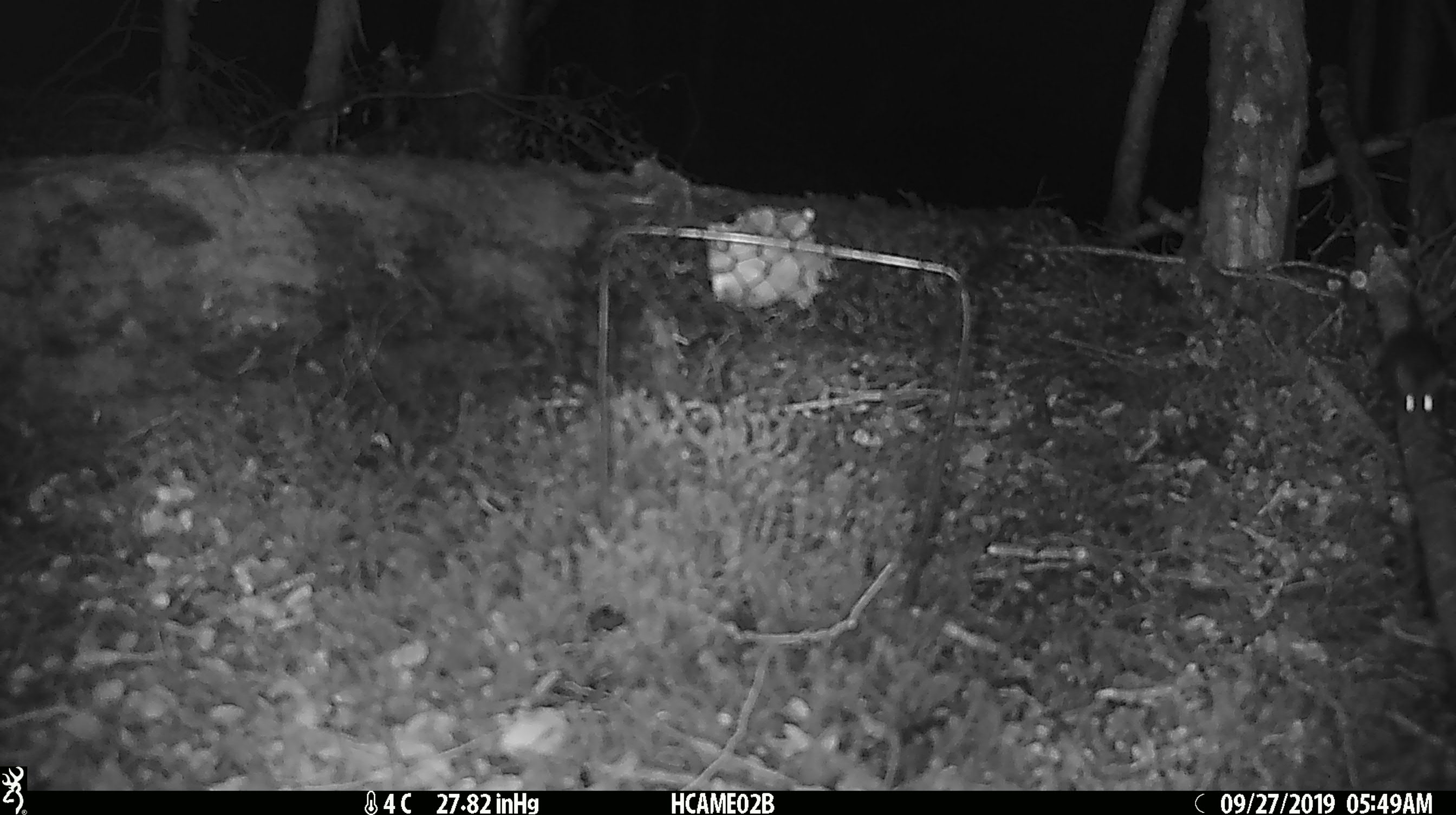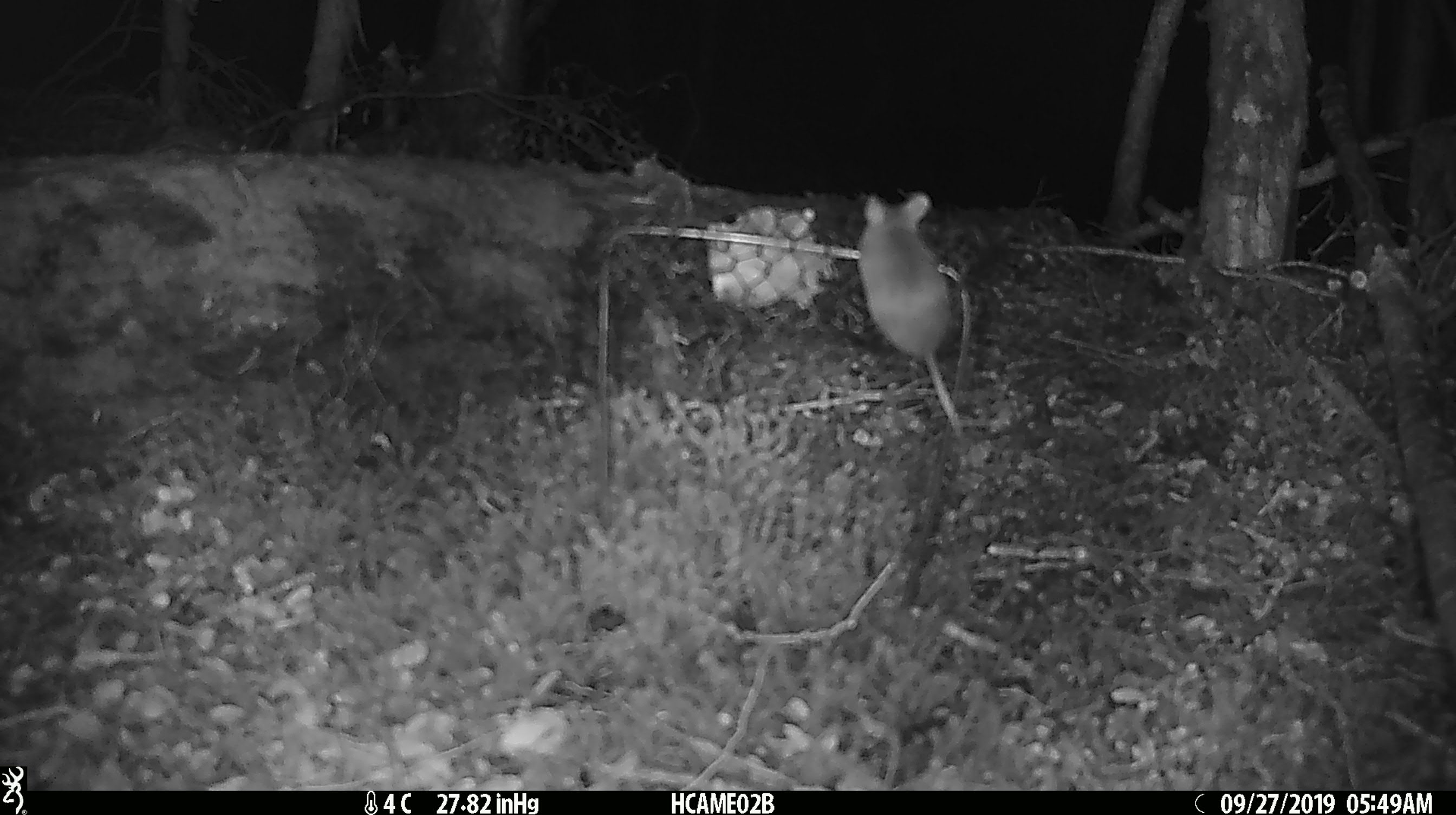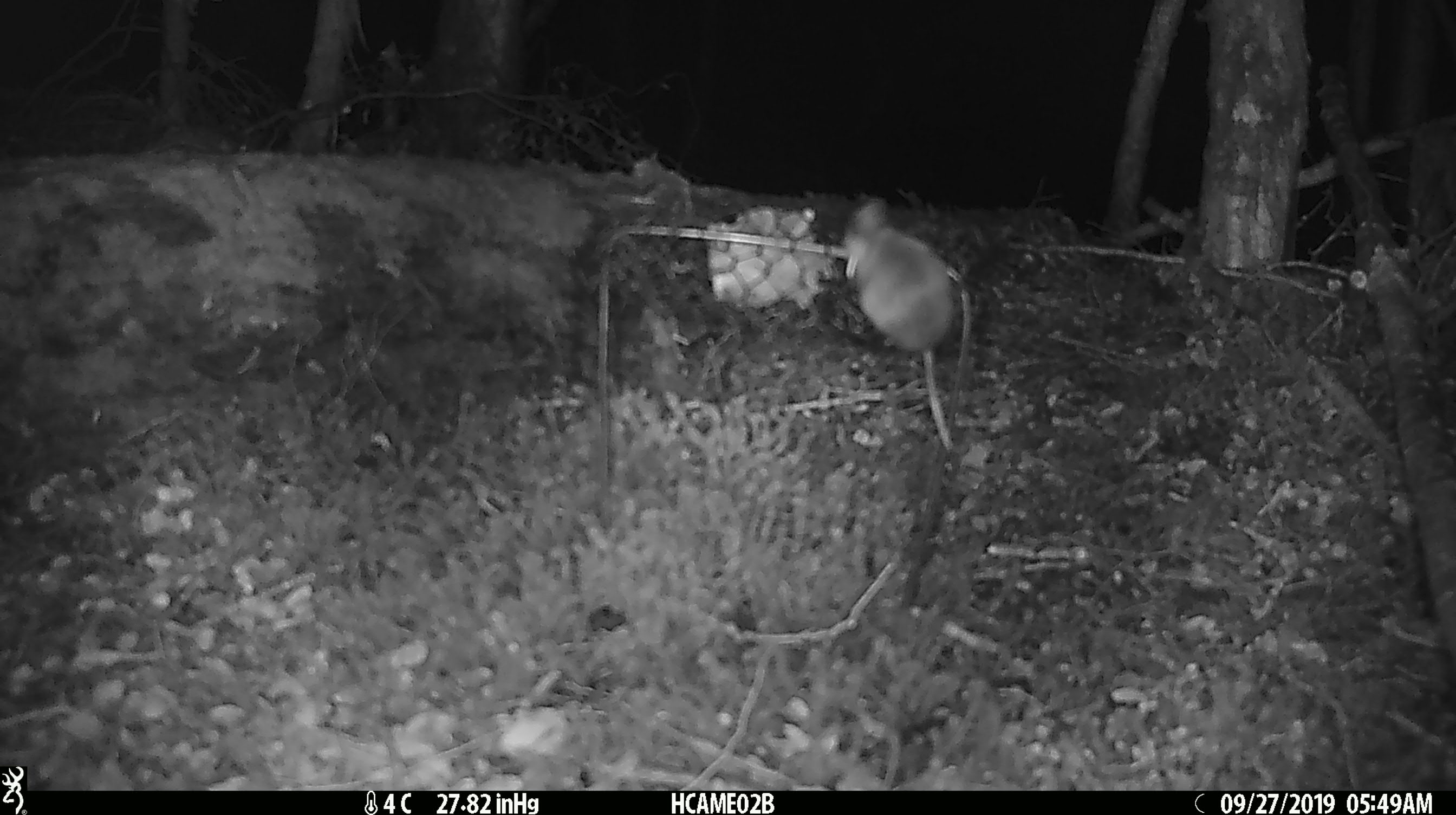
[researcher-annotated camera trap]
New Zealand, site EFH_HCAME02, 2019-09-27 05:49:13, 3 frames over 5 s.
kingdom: Animalia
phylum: Chordata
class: Mammalia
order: Rodentia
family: Muridae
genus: Mus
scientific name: Mus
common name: mouse